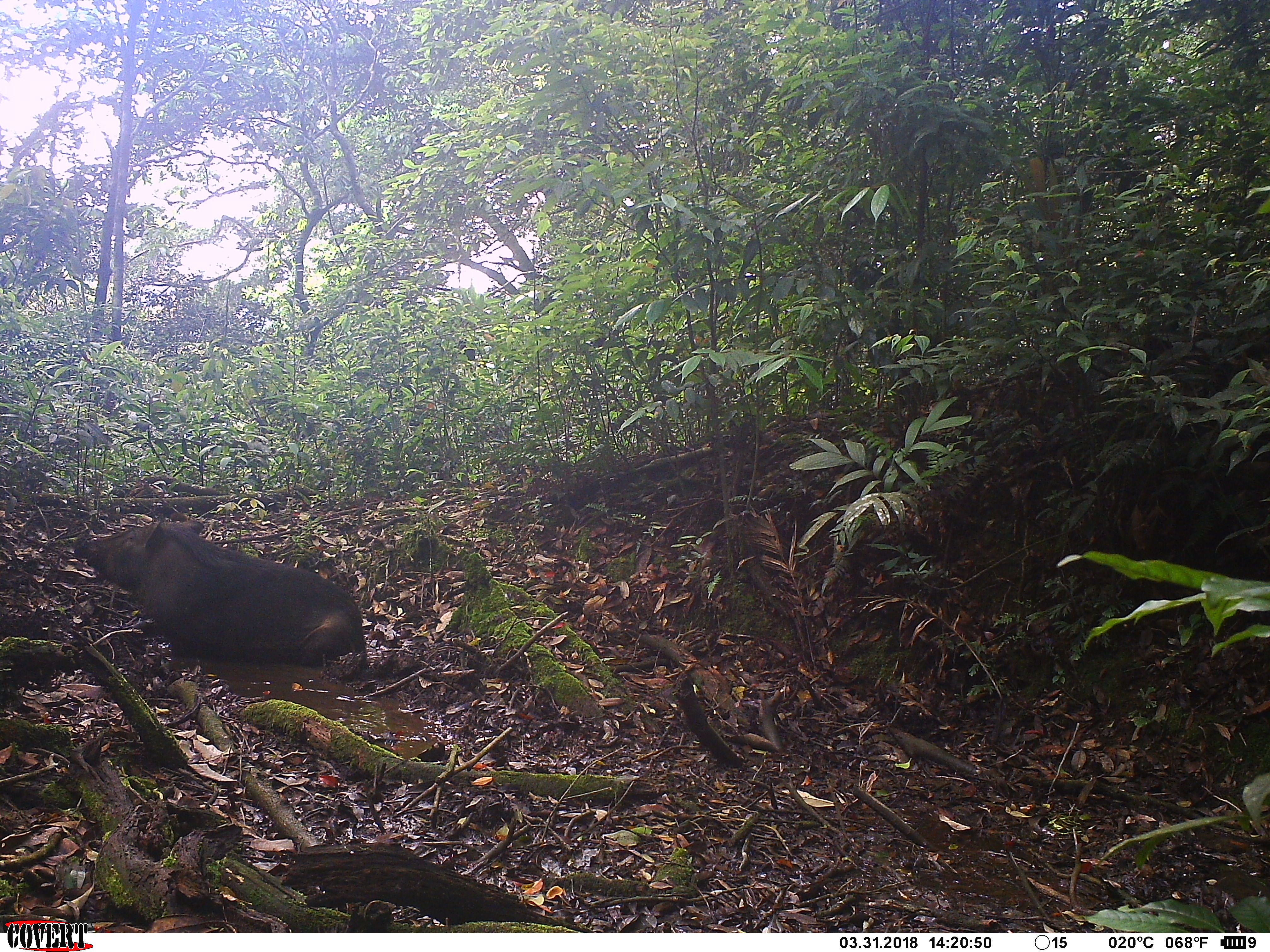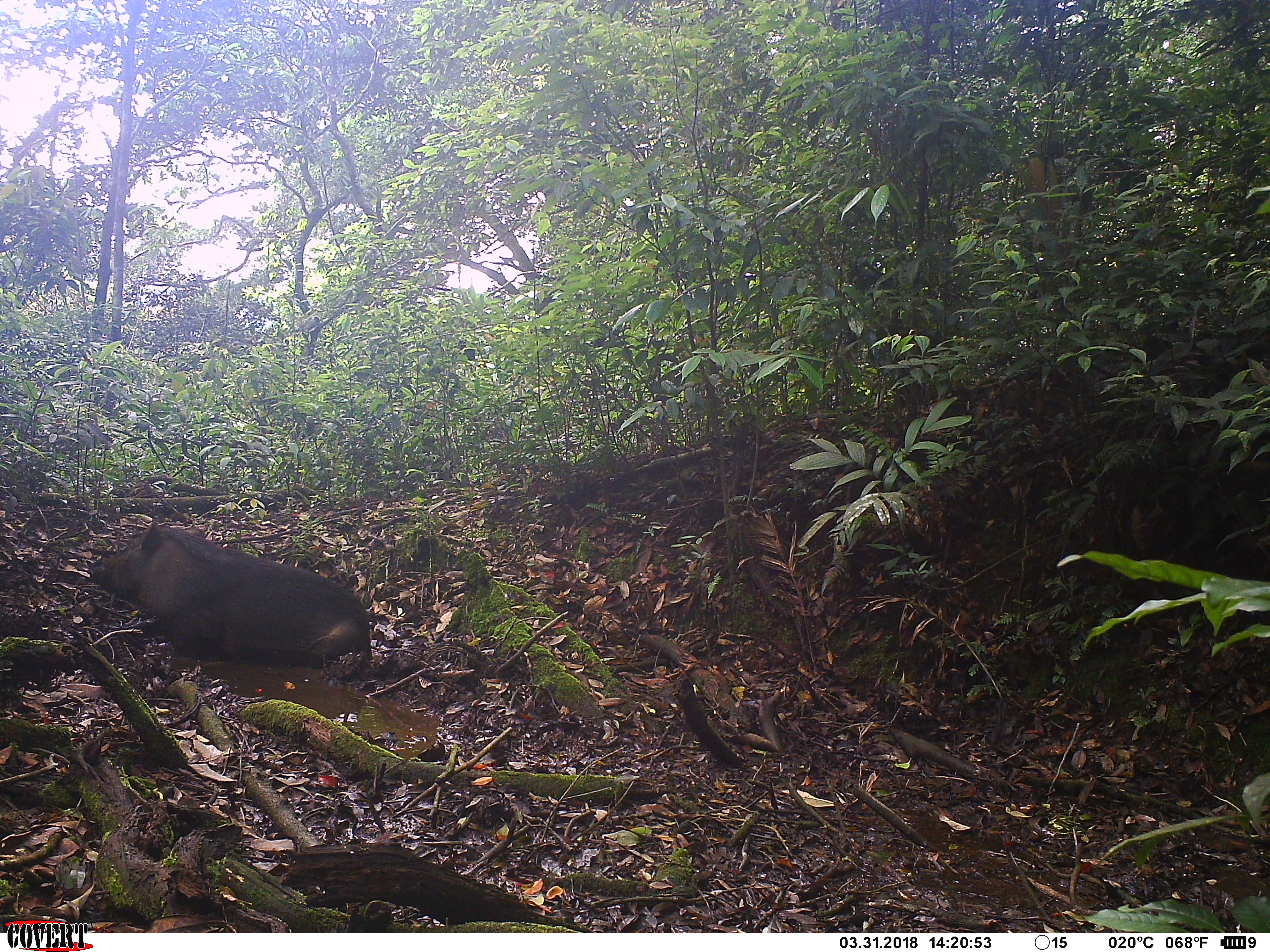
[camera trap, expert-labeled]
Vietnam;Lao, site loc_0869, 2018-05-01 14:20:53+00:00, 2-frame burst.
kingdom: Animalia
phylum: Chordata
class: Mammalia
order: Artiodactyla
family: Suidae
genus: Sus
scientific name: Sus scrofa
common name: eurasian wild pig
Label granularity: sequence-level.